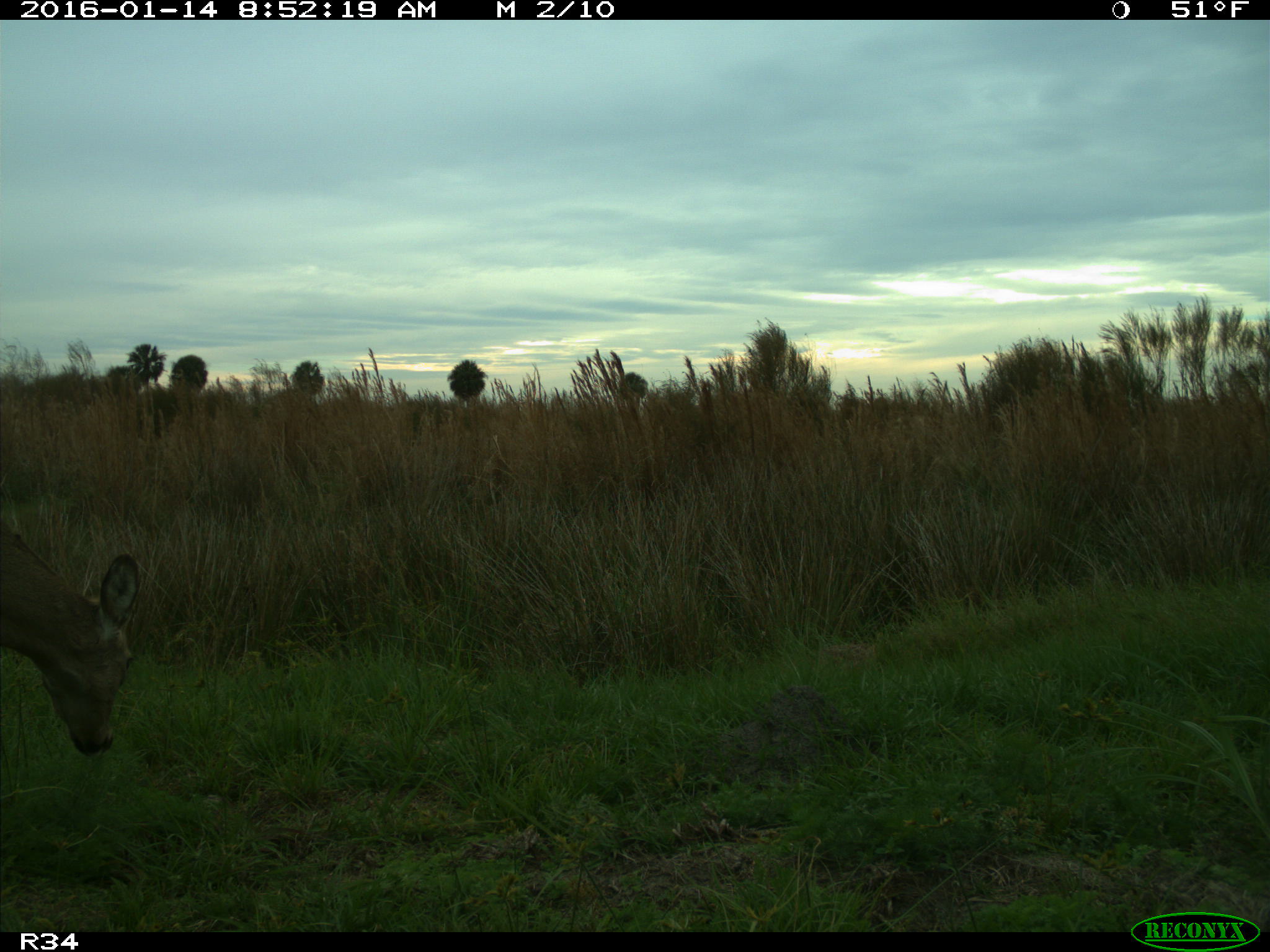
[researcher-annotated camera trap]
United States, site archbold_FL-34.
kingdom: Animalia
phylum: Chordata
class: Mammalia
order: Artiodactyla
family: Cervidae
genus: Odocoileus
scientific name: Odocoileus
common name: deer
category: unidentified deer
Unidentified deer (deer) (Odocoileus).